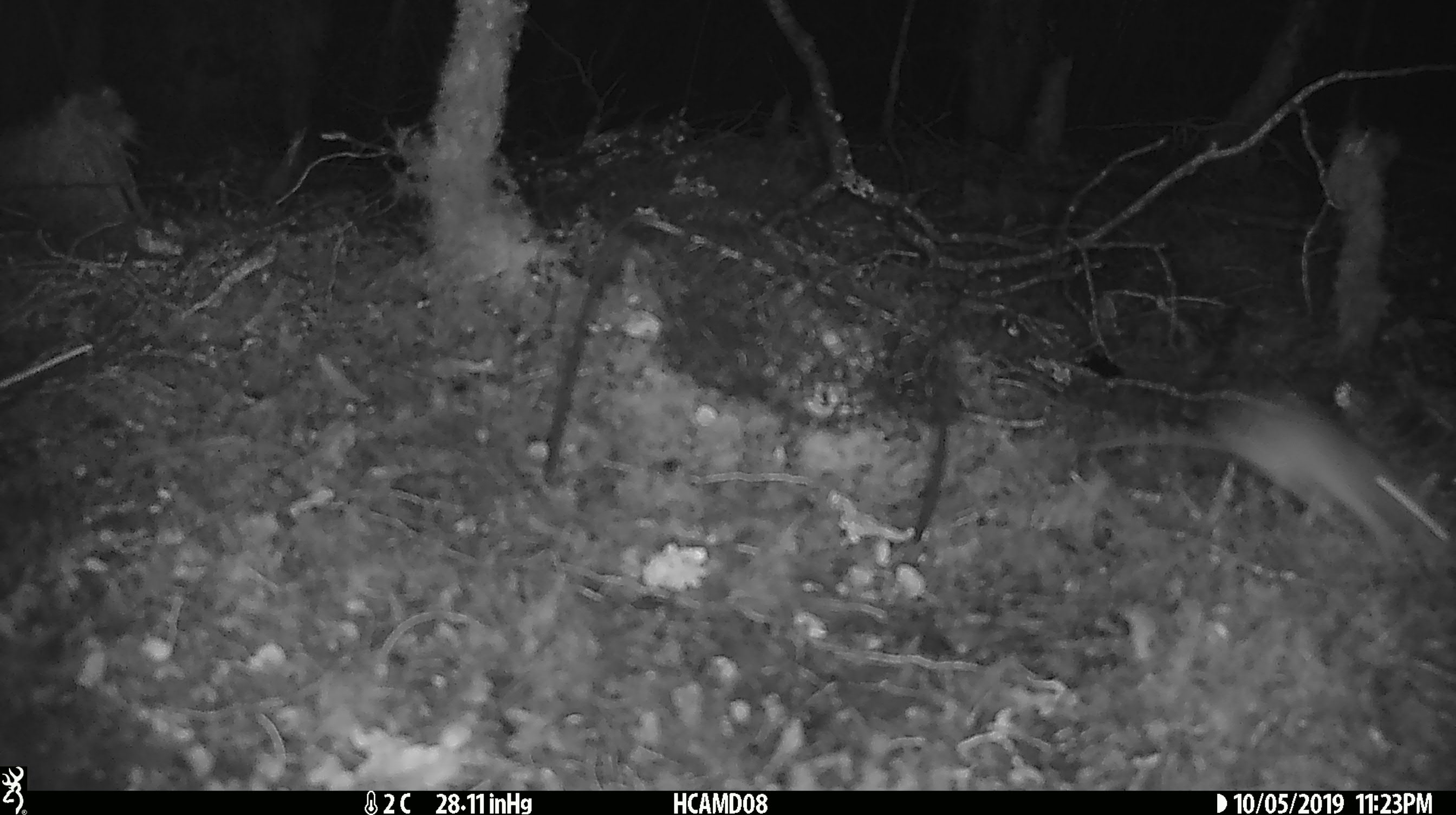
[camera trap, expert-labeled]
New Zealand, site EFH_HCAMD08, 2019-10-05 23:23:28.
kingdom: Animalia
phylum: Chordata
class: Mammalia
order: Rodentia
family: Muridae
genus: Mus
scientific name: Mus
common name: mouse